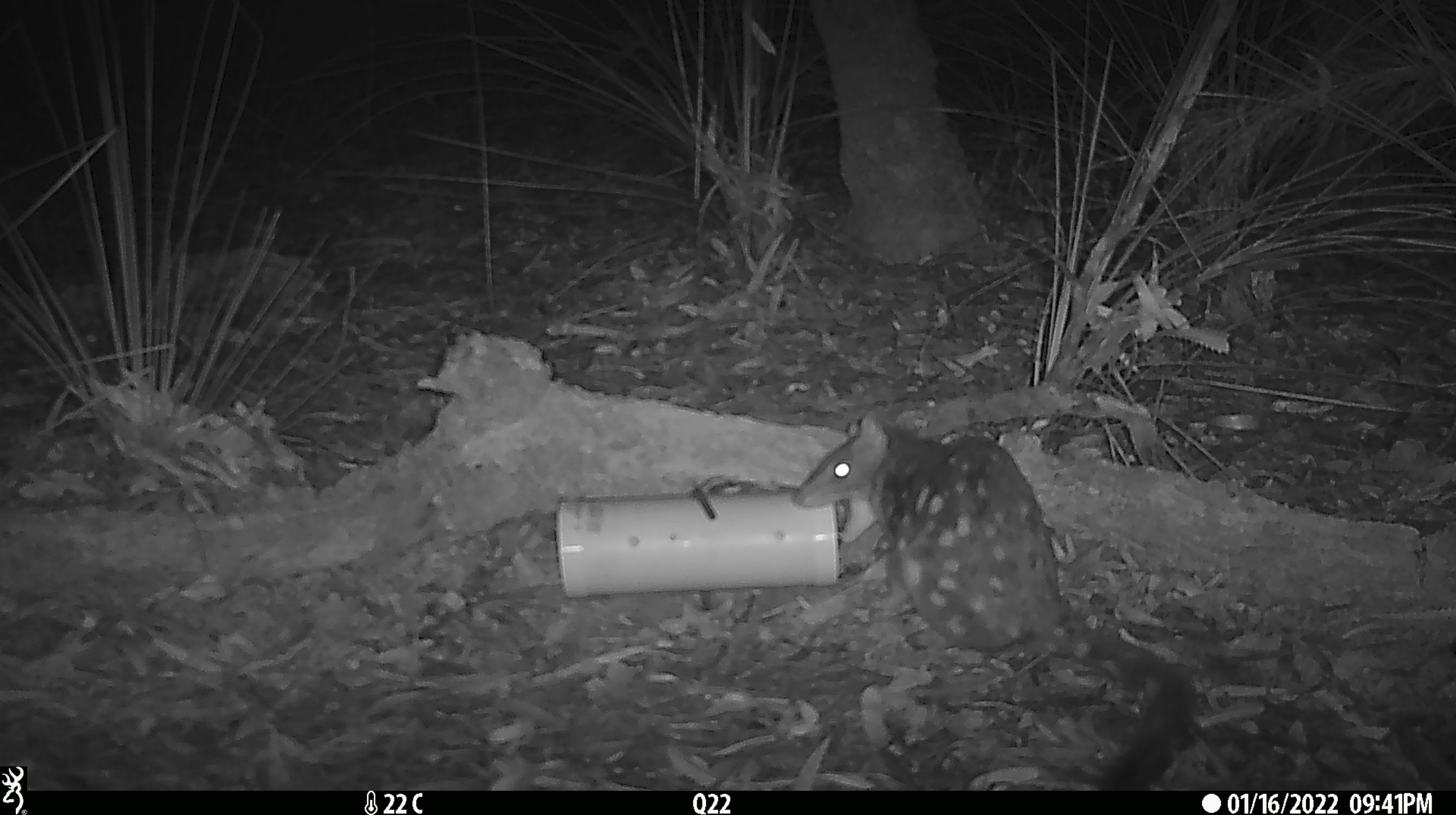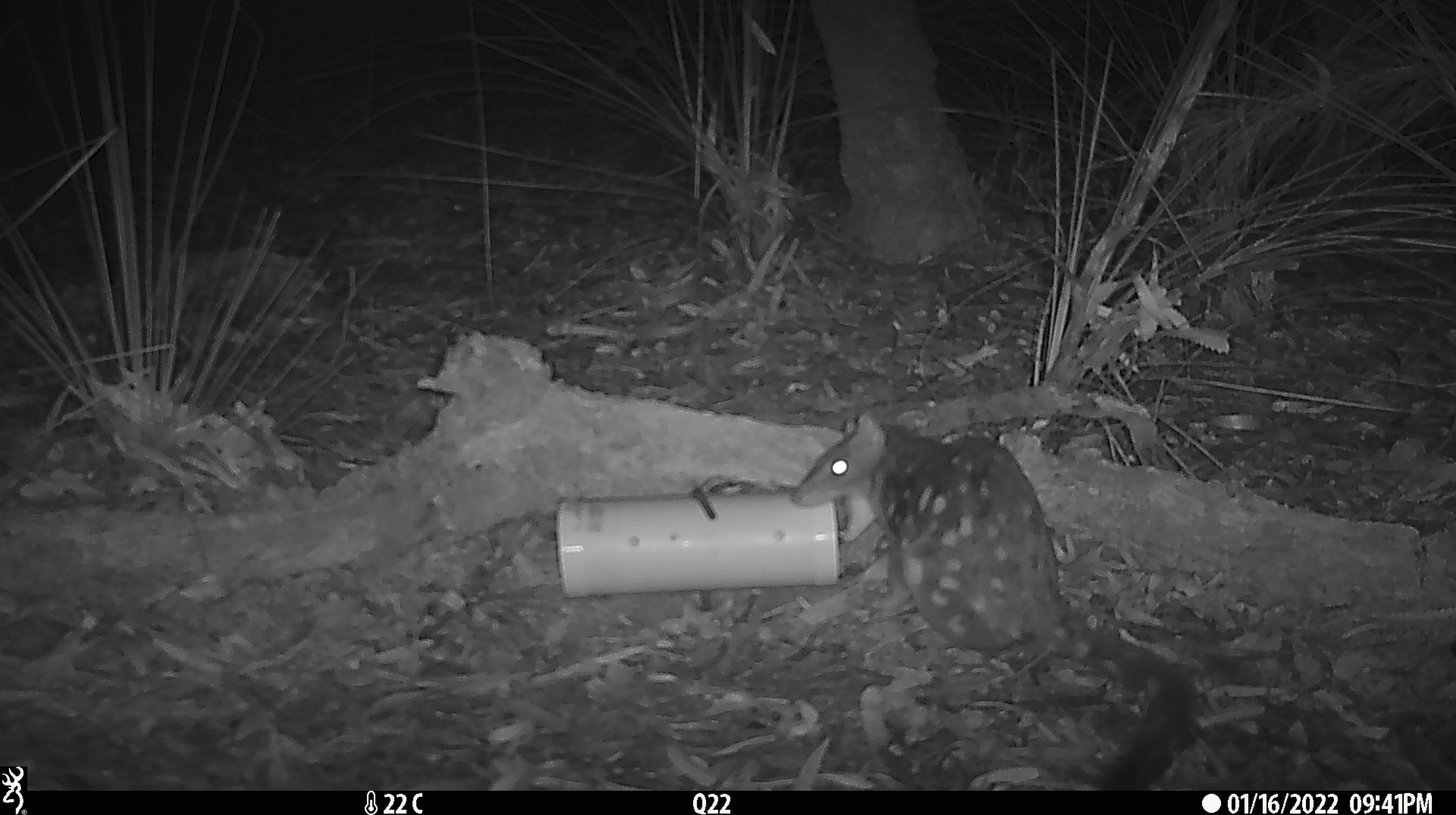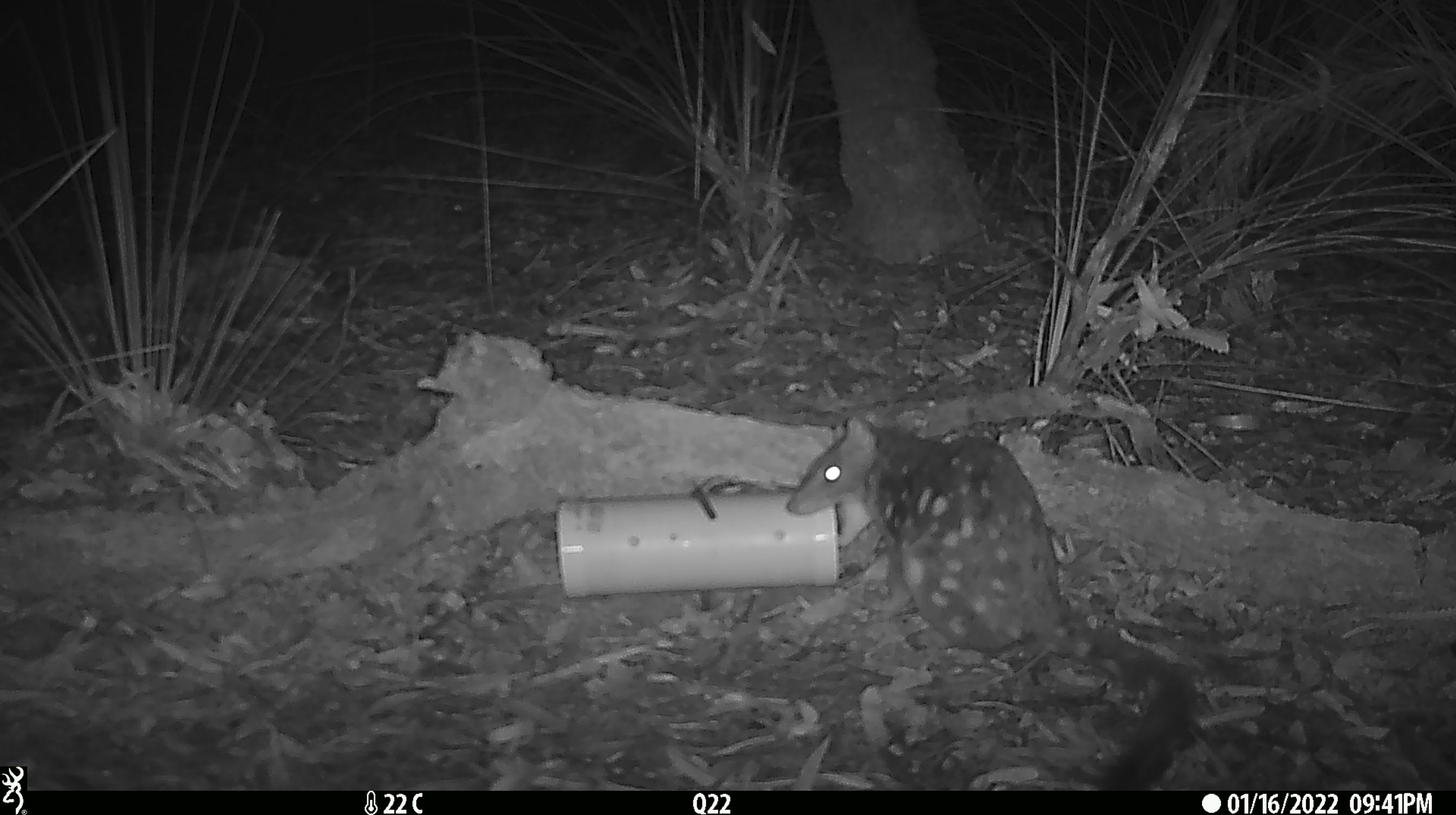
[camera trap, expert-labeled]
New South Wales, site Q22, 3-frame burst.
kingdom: Animalia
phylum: Chordata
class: Mammalia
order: Dasyuromorphia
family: Dasyuridae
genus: Dasyurus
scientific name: Dasyurus maculatus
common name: spotted-tailed quoll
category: quoll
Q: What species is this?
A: Quoll (spotted-tailed quoll) (Dasyurus maculatus).